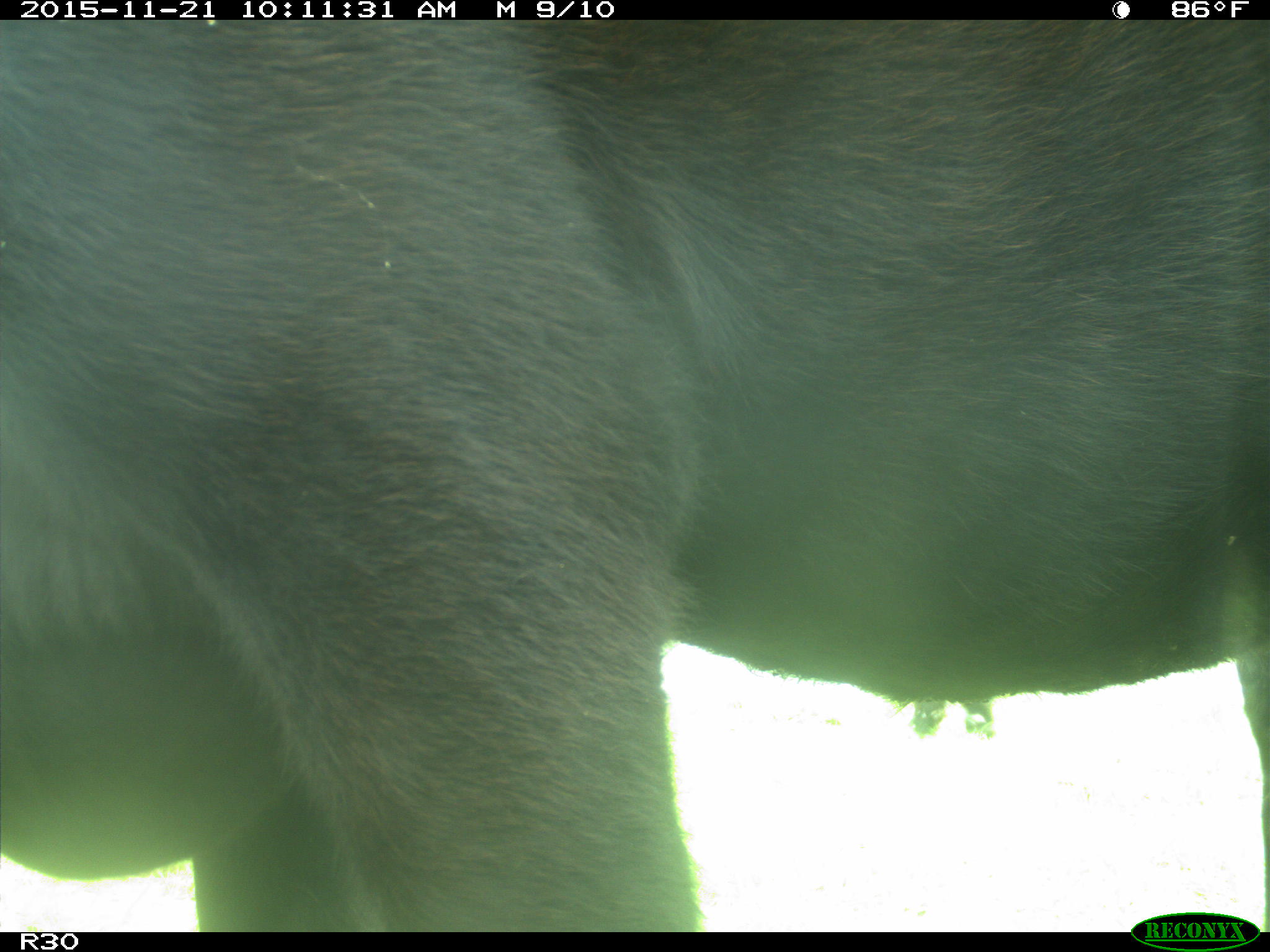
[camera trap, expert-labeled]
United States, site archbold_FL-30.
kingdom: Animalia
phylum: Chordata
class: Mammalia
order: Artiodactyla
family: Bovidae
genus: Bos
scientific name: Bos taurus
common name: domestic cow